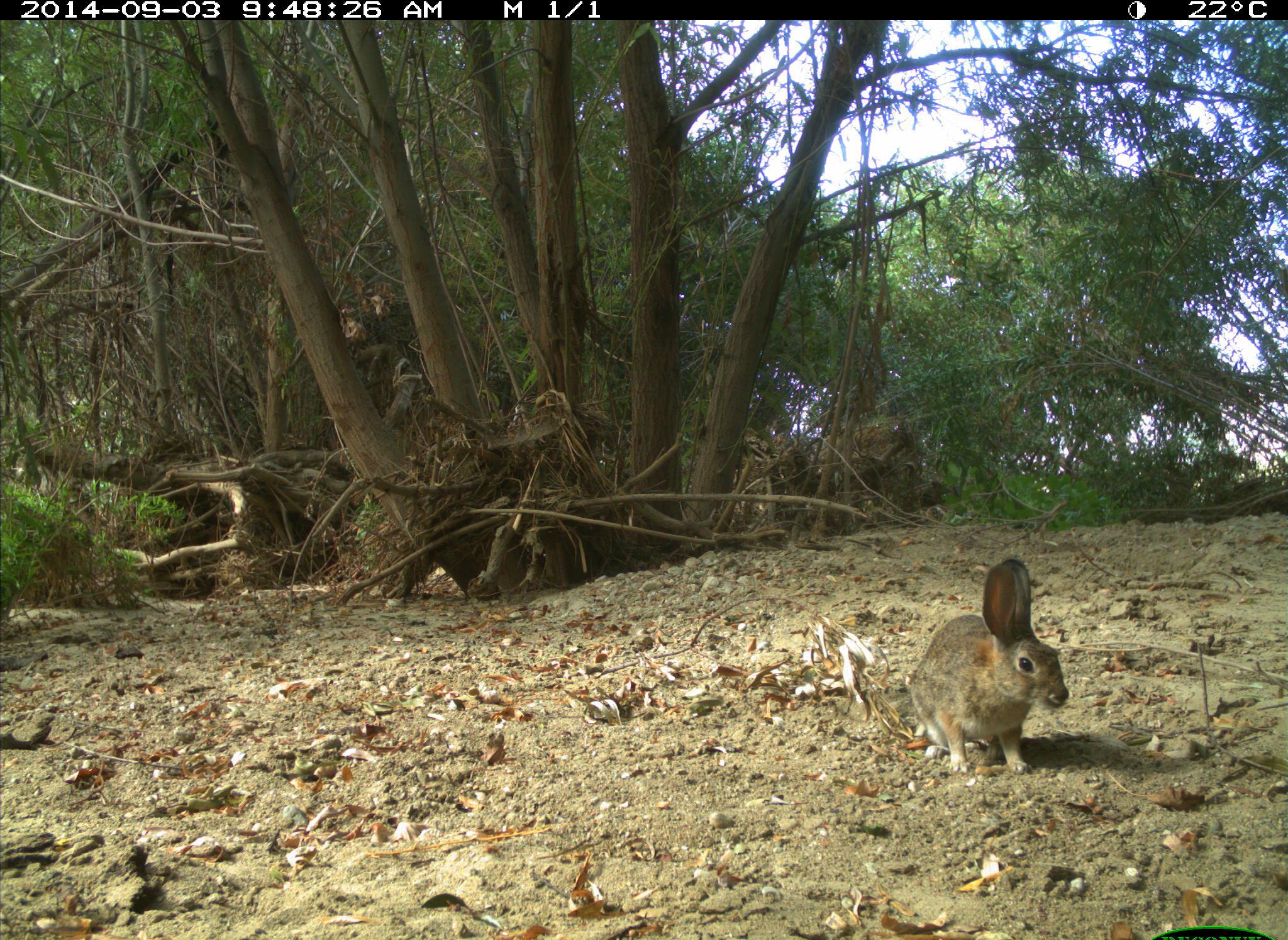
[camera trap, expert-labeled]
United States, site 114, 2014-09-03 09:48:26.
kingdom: Animalia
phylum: Chordata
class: Mammalia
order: Lagomorpha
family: Leporidae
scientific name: Leporidae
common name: rabbits and hares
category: rabbit